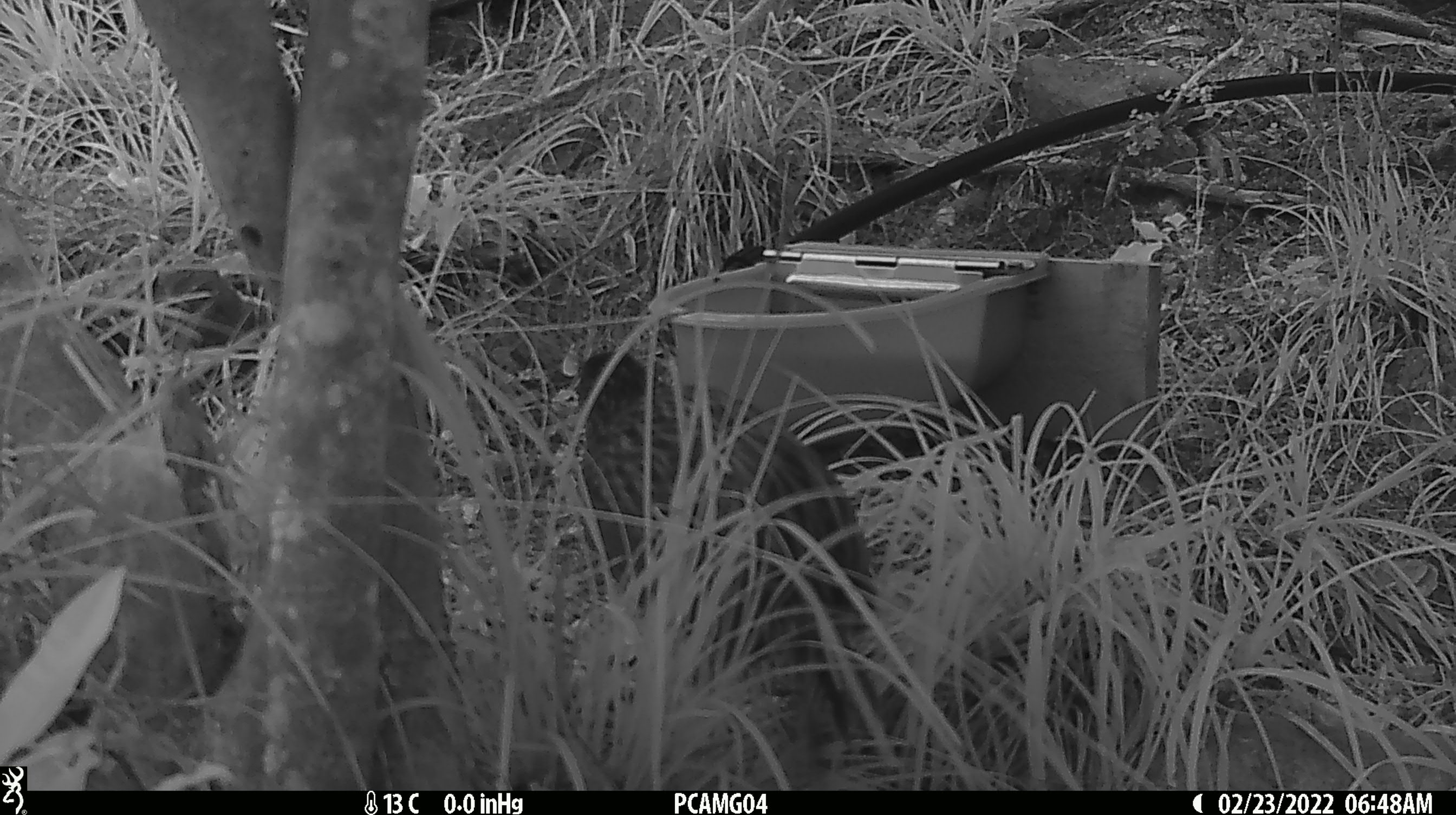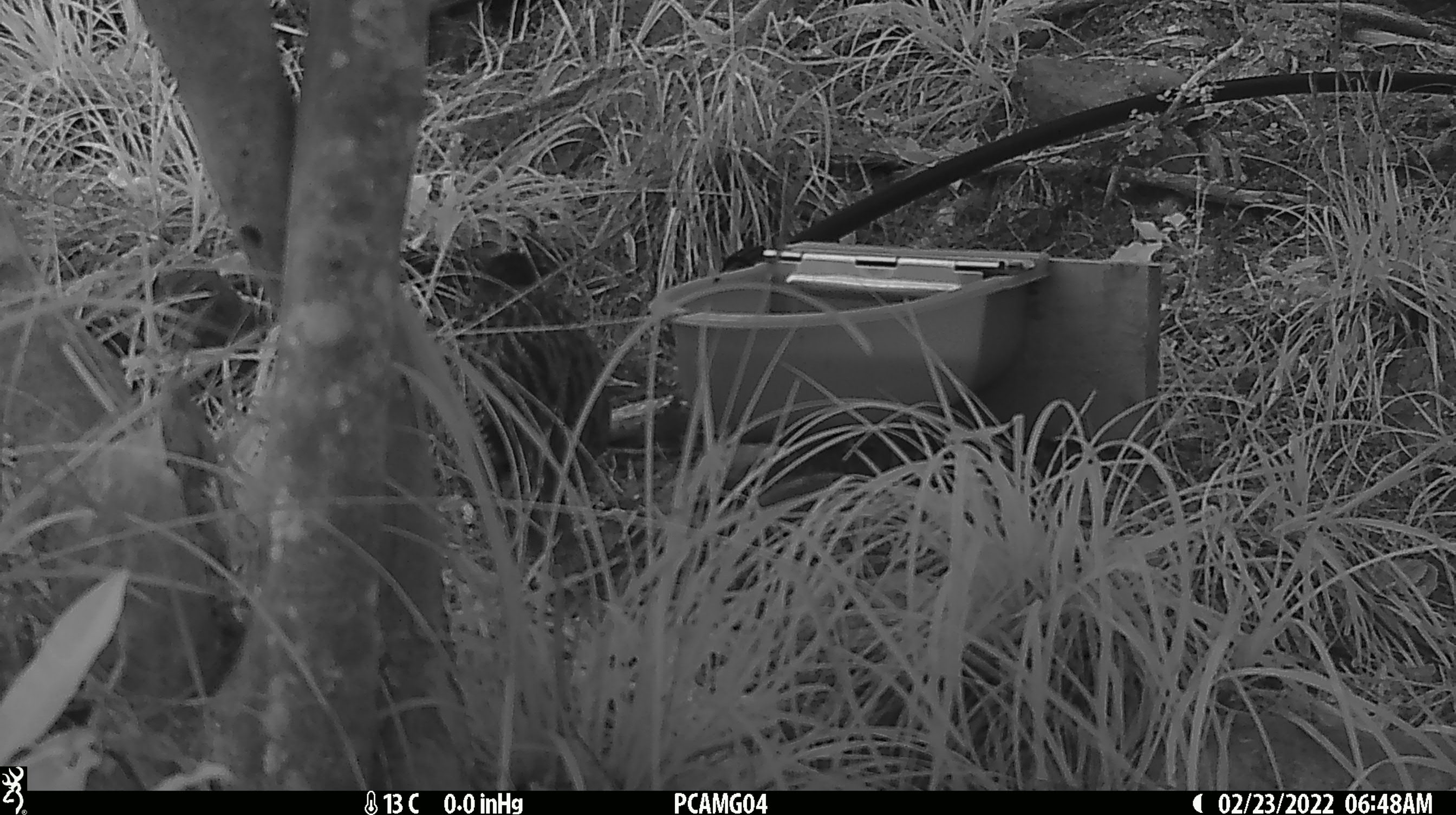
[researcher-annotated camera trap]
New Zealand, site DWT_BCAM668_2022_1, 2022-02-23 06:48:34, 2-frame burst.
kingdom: Animalia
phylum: Chordata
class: Aves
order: Gruiformes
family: Rallidae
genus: Gallirallus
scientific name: Gallirallus australis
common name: weka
Weka (Gallirallus australis).